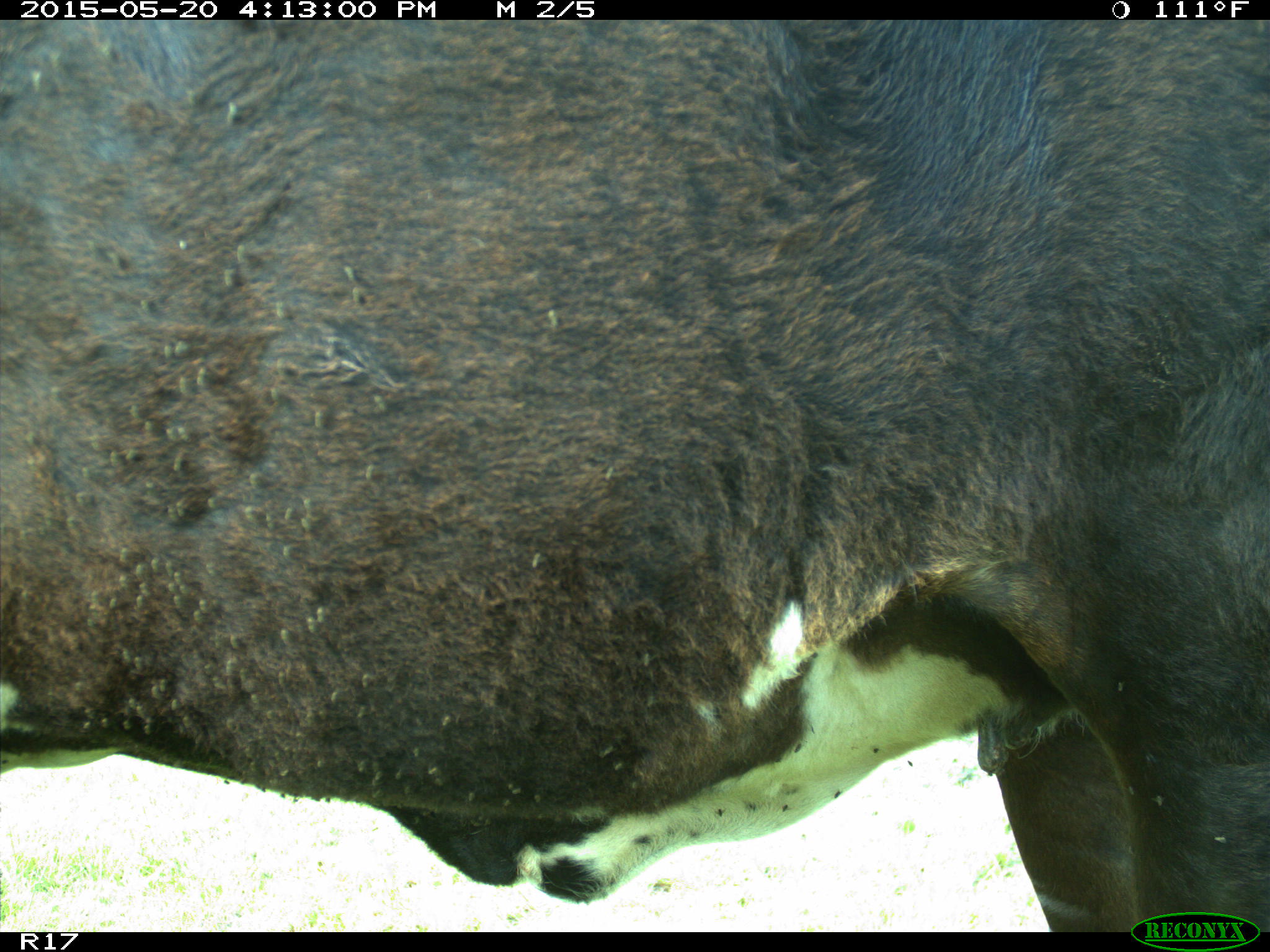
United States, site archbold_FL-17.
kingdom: Animalia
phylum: Chordata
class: Mammalia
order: Artiodactyla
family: Bovidae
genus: Bos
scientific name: Bos taurus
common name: domestic cow